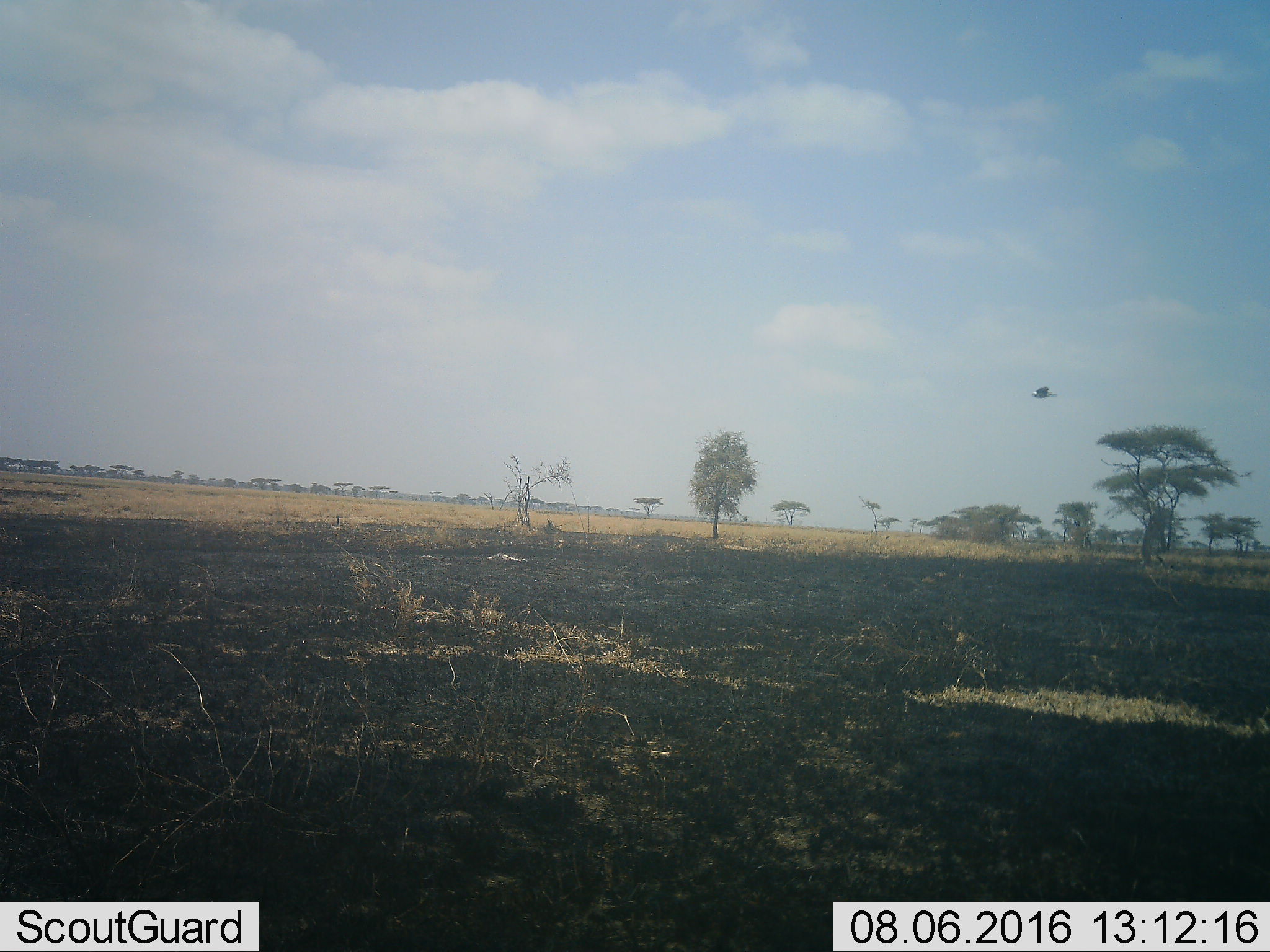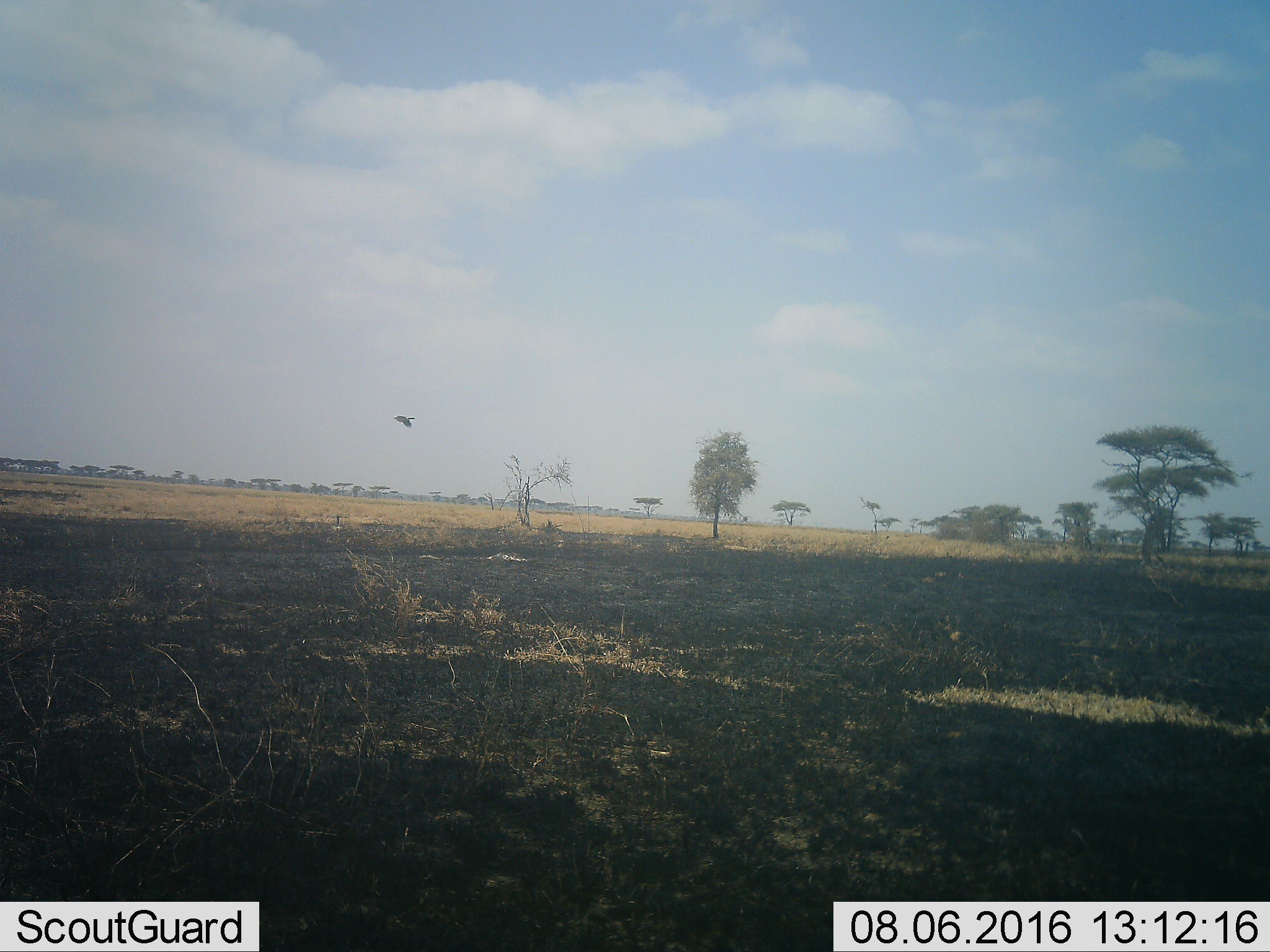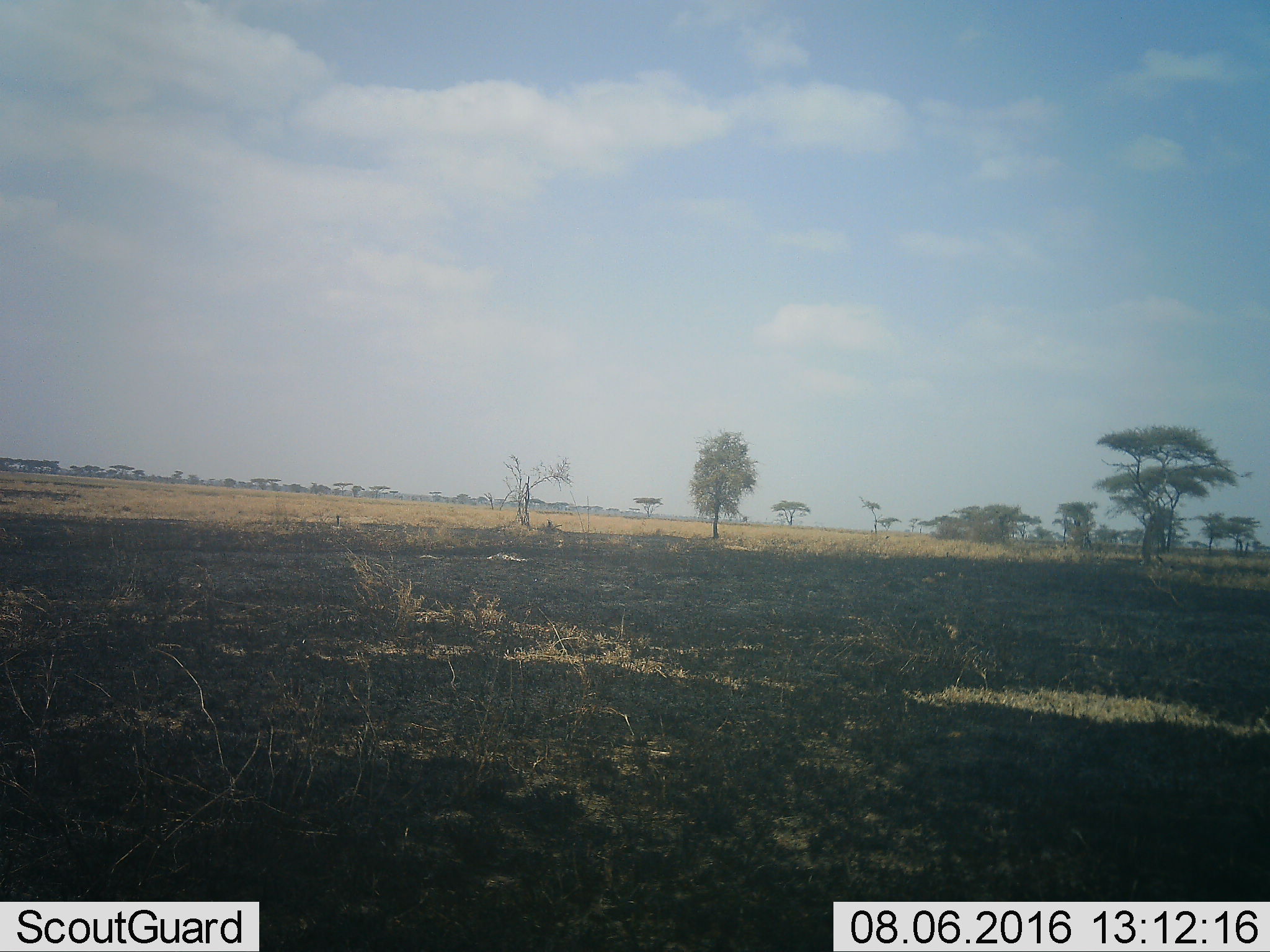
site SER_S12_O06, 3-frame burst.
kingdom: Animalia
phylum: Chordata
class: Aves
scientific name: Aves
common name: bird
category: birdother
Birdother (bird) (Aves), count 1. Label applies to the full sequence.